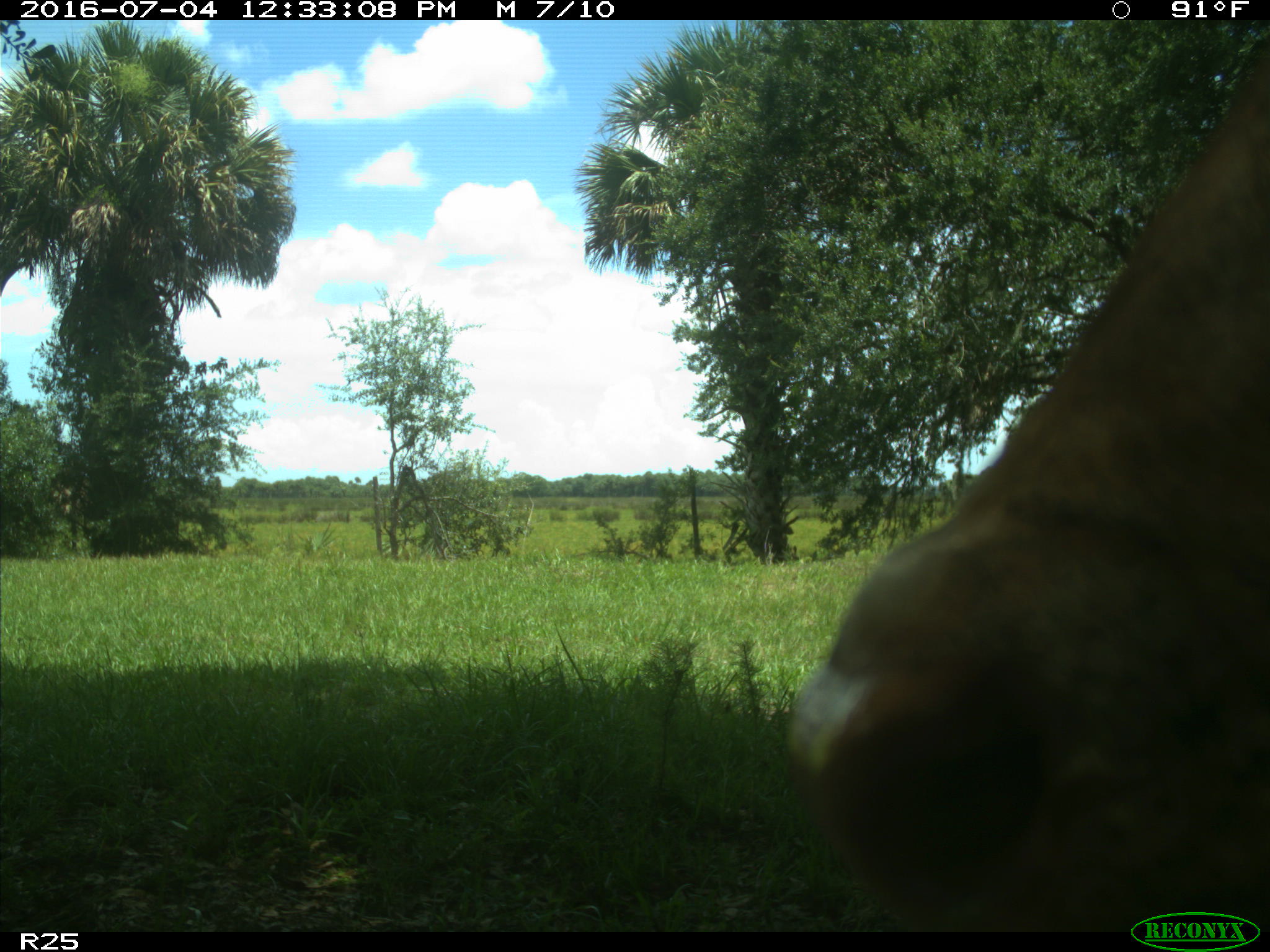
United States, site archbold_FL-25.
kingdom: Animalia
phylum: Chordata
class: Mammalia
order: Artiodactyla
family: Bovidae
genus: Bos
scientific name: Bos taurus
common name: domestic cow